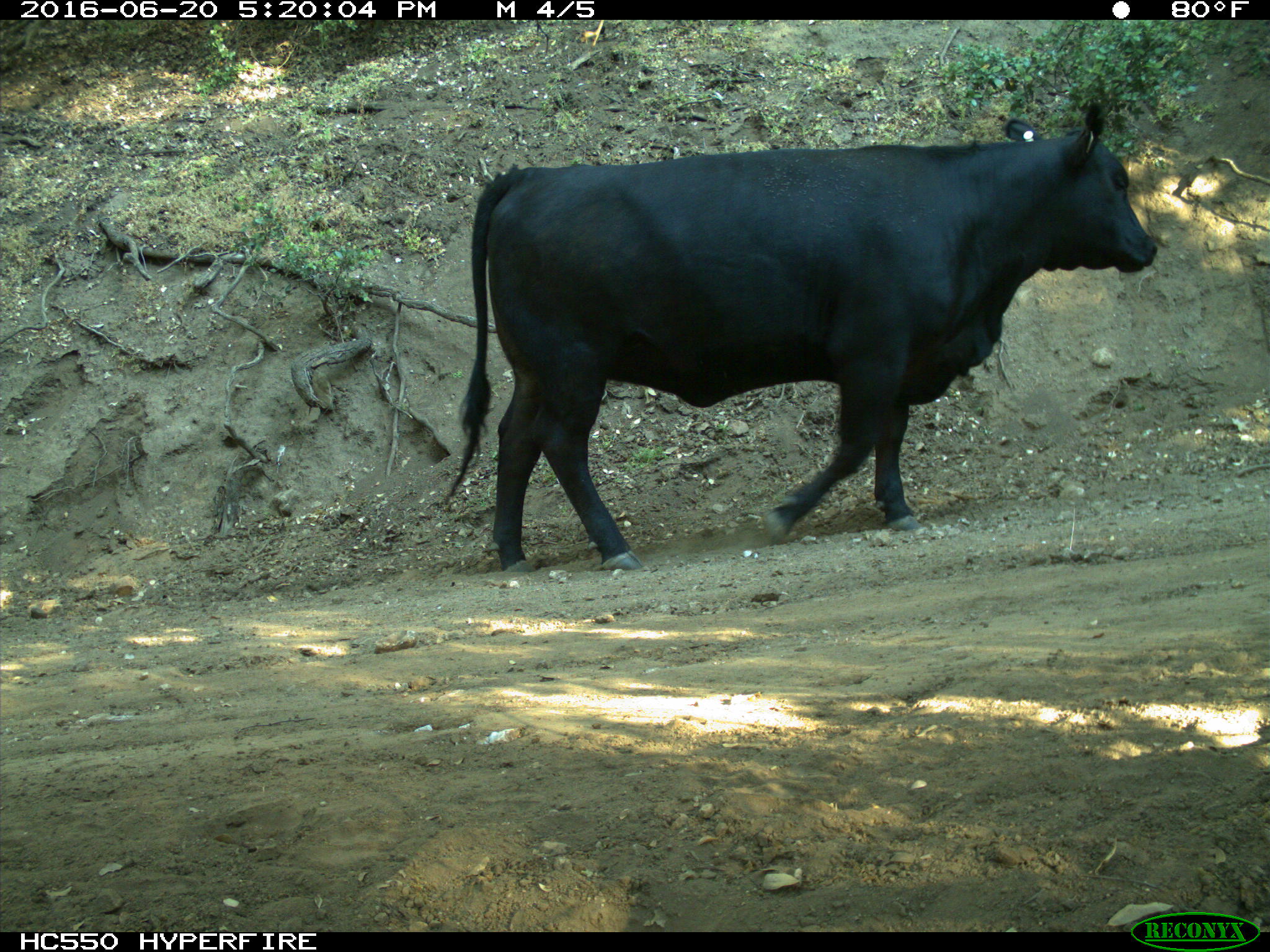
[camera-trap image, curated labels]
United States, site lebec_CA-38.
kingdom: Animalia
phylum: Chordata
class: Mammalia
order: Artiodactyla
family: Bovidae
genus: Bos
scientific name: Bos taurus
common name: domestic cow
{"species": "Bos taurus (domestic cow)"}